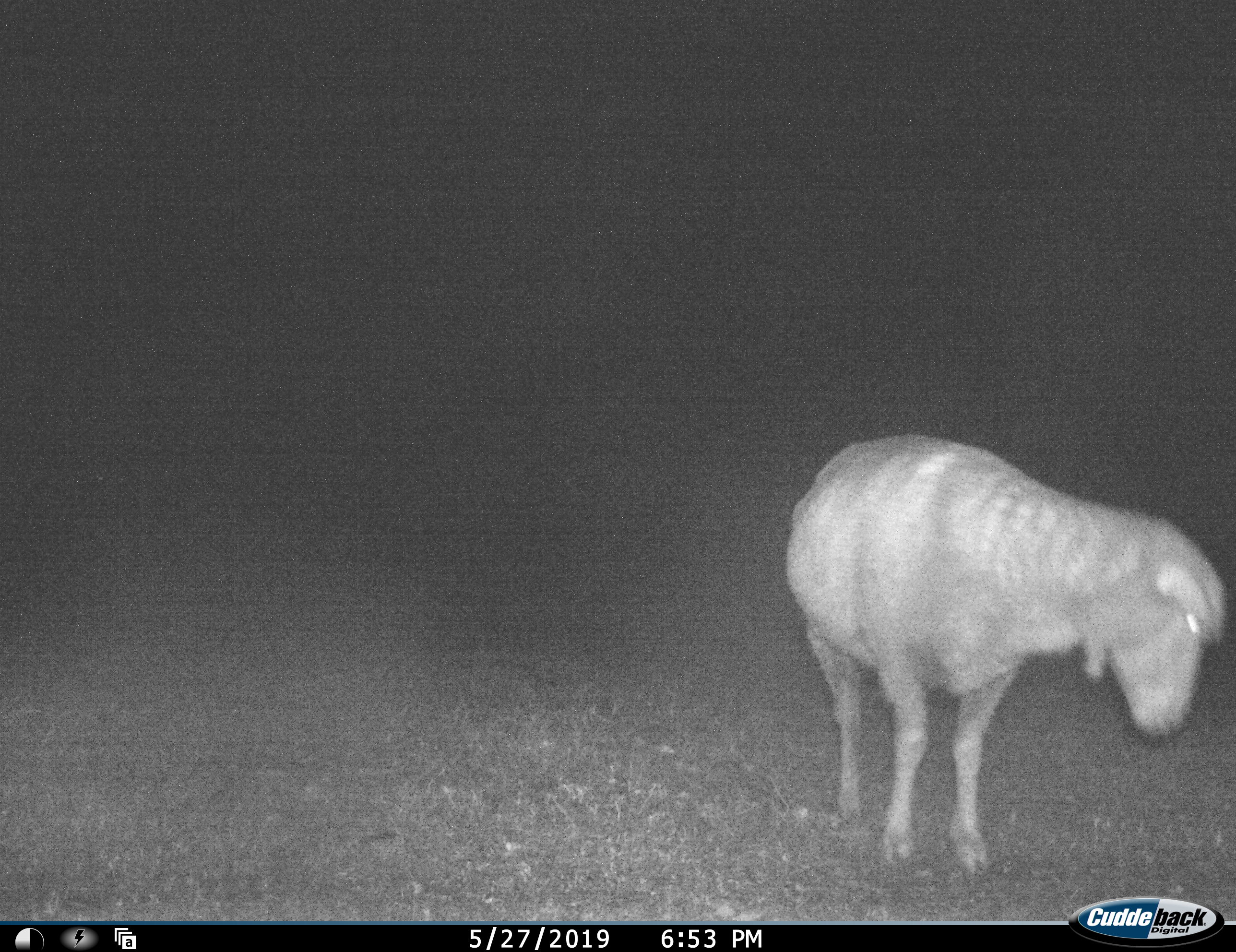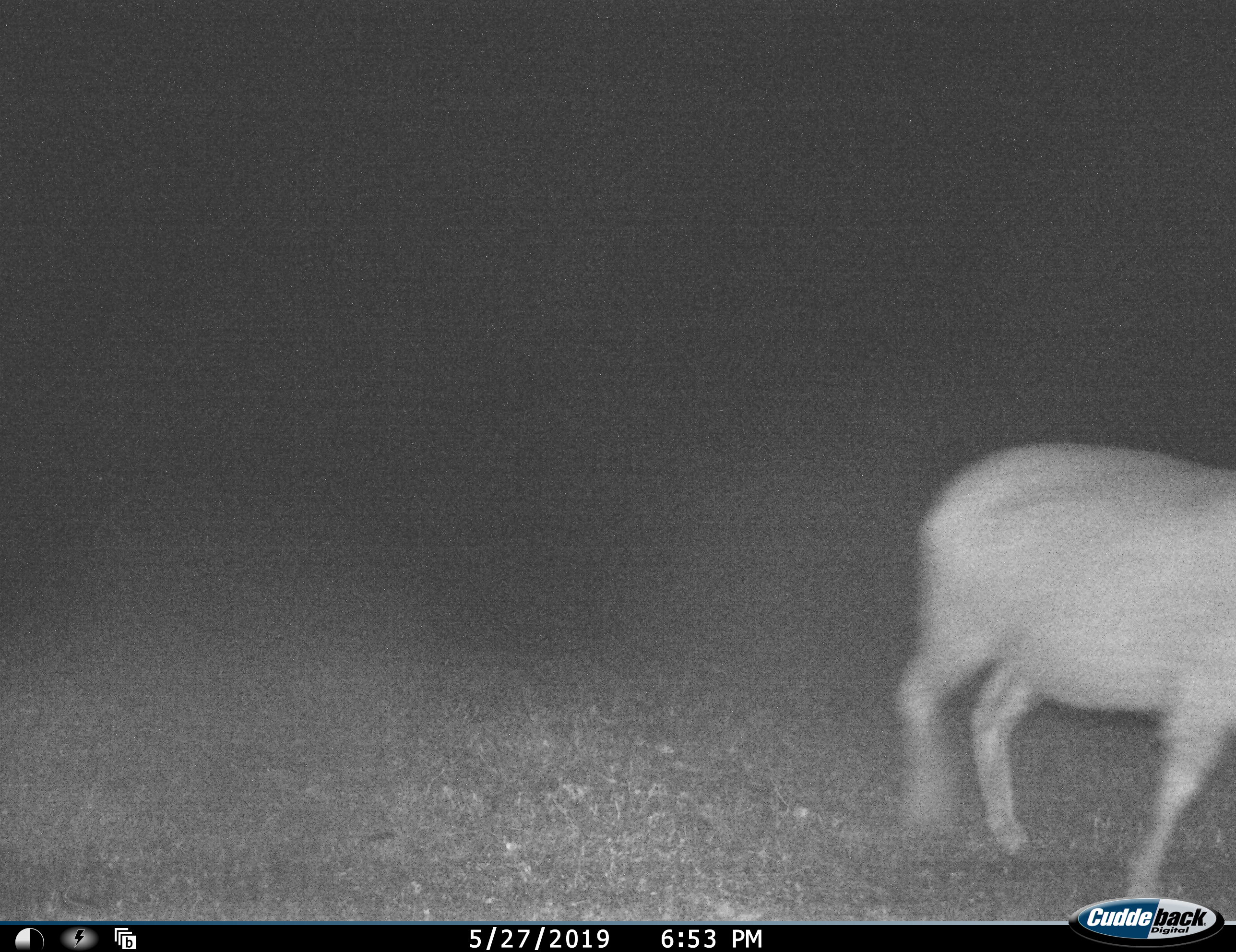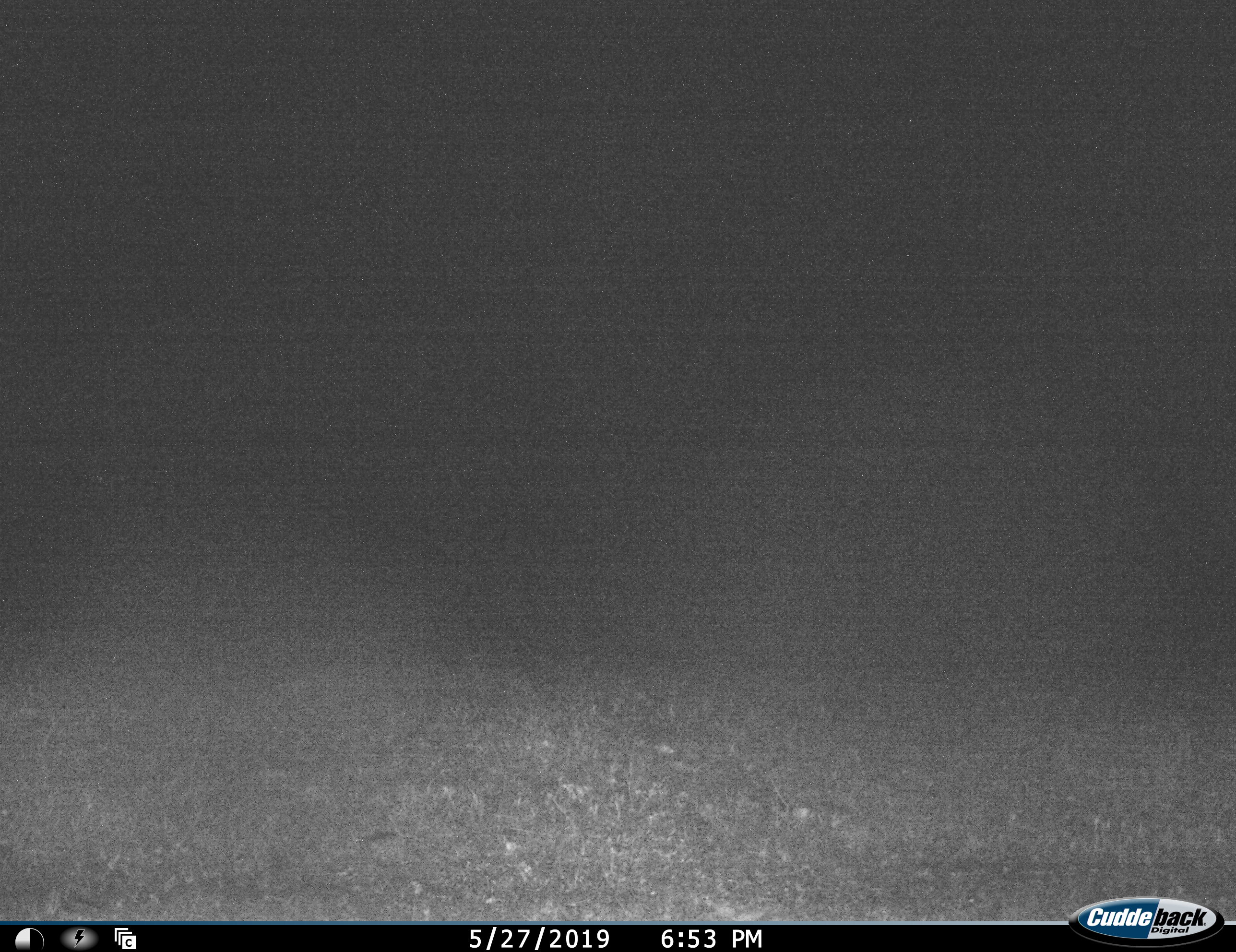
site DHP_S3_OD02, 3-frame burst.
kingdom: Animalia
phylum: Chordata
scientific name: Vertebrata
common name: domestic animal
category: domesticanimal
Domesticanimal (domestic animal) (Vertebrata), count 1. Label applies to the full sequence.